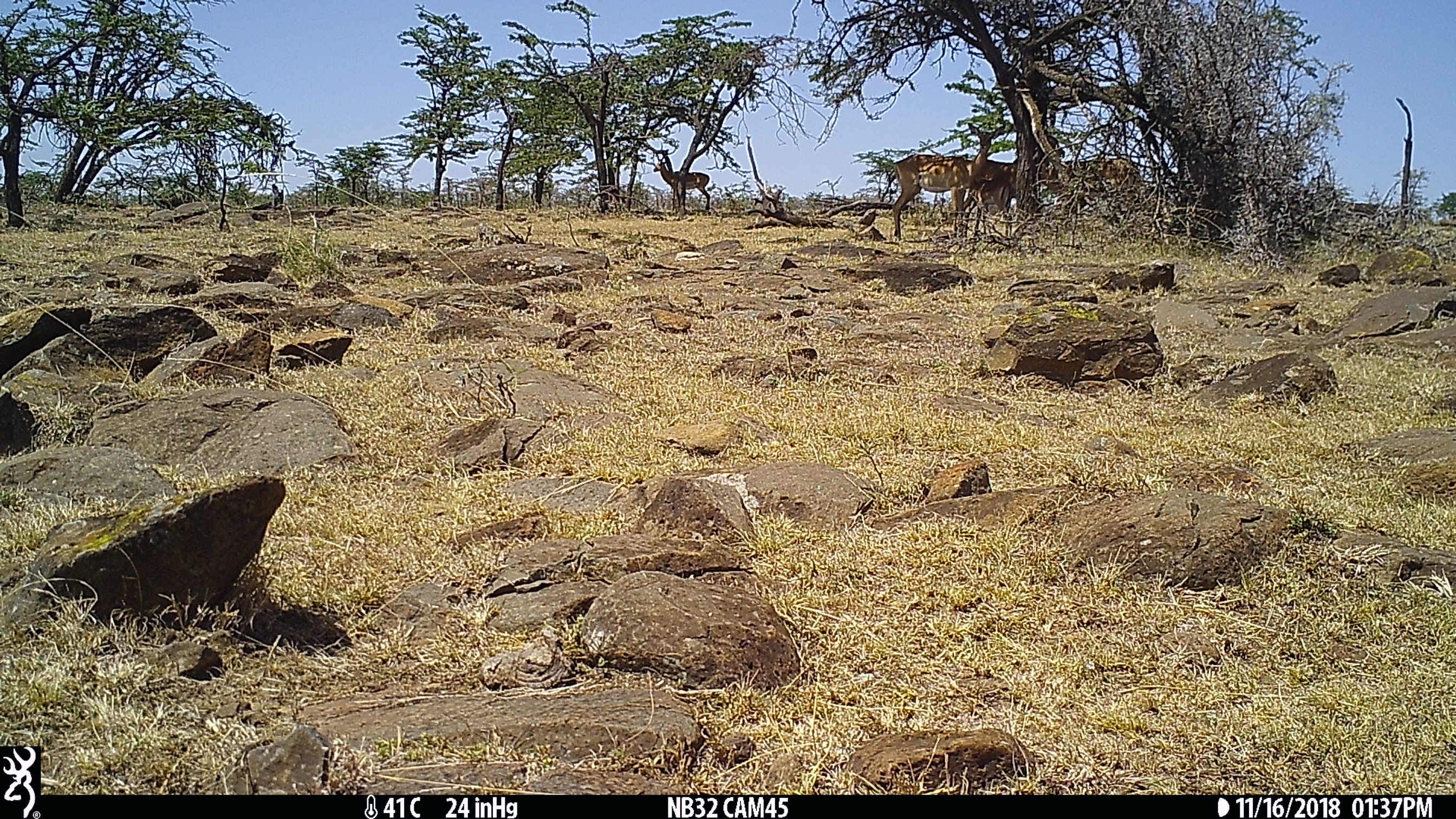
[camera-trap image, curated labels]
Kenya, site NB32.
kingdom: Animalia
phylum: Chordata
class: Mammalia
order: Artiodactyla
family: Bovidae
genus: Aepyceros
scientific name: Aepyceros melampus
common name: impala